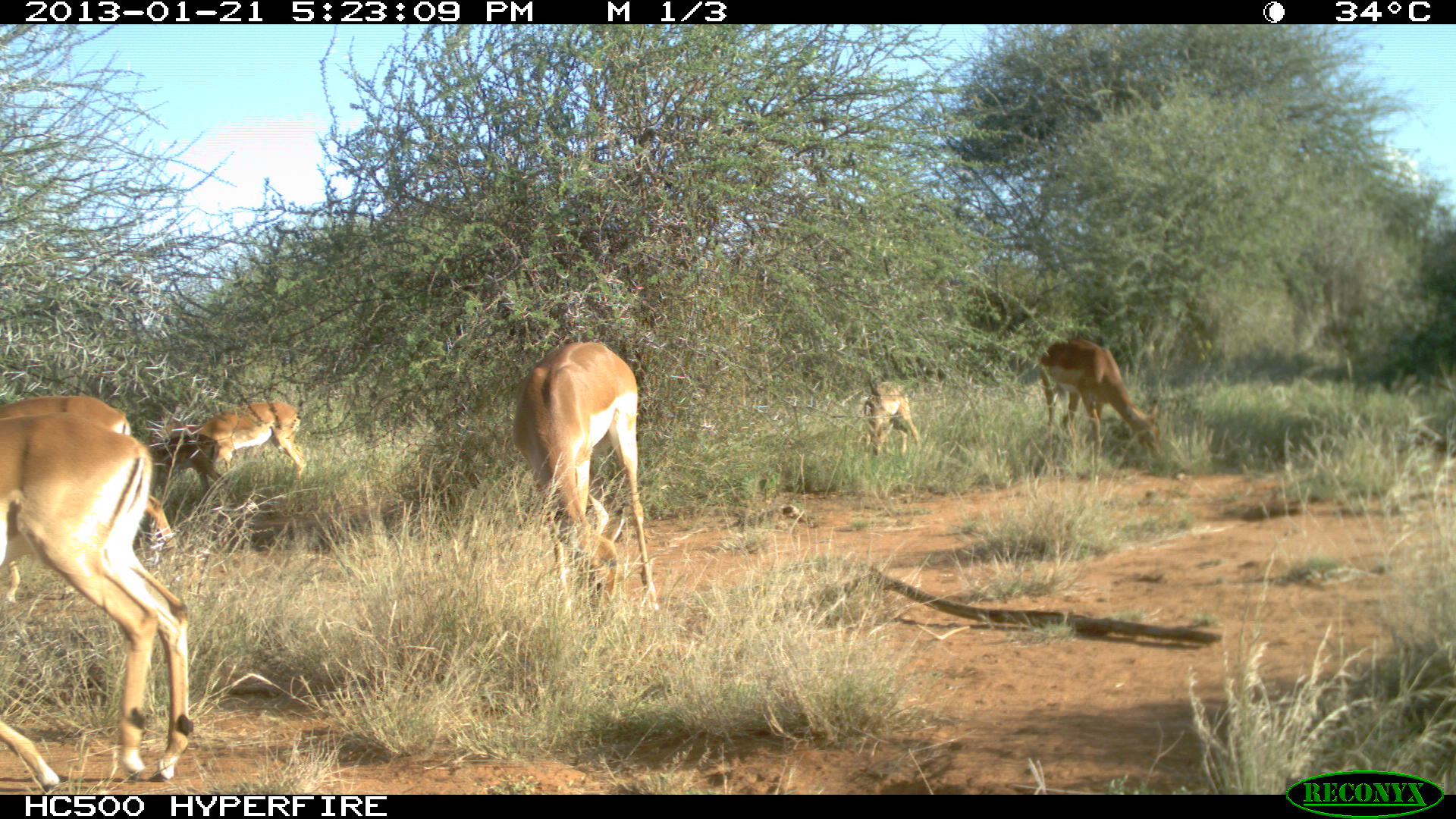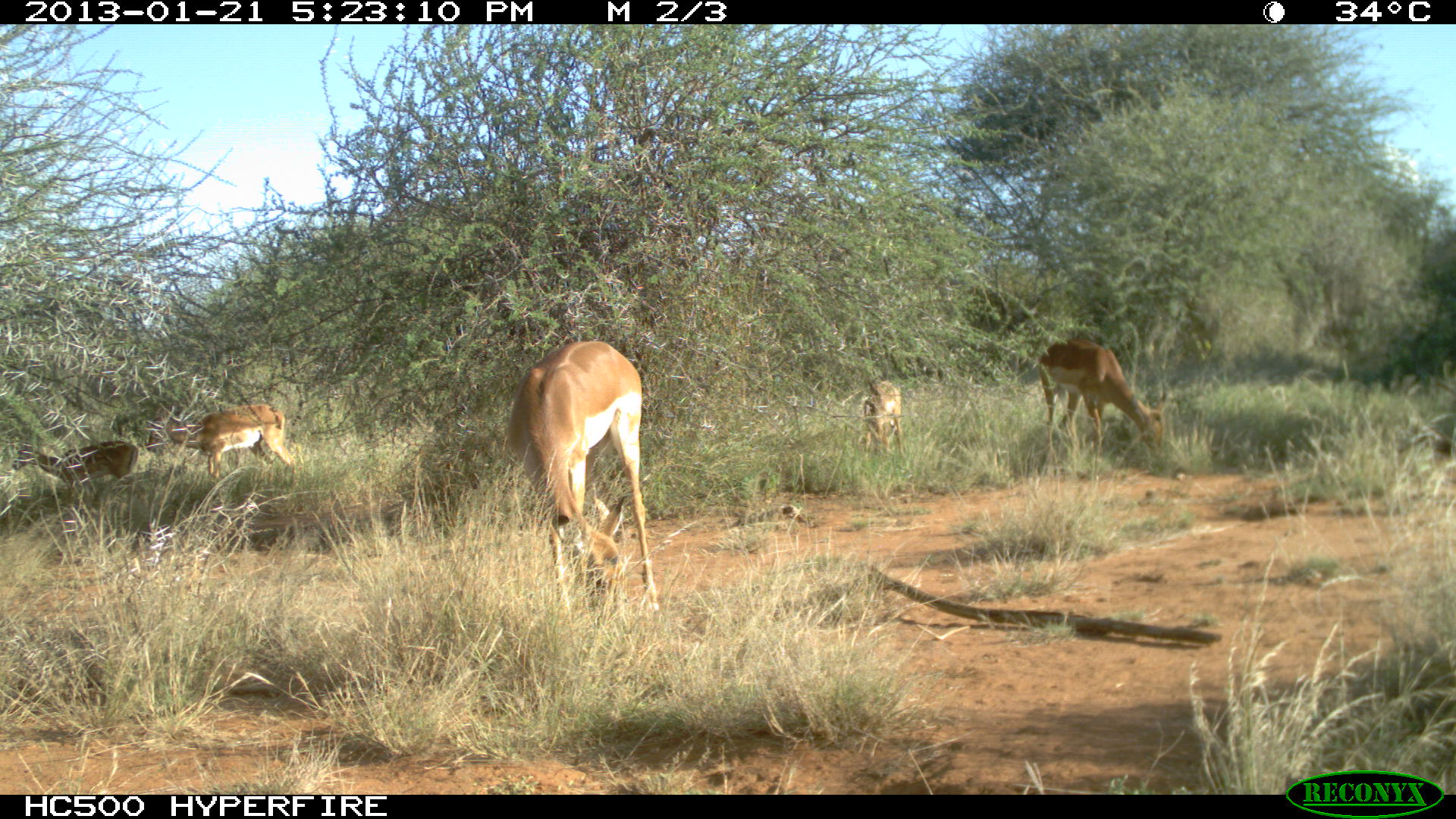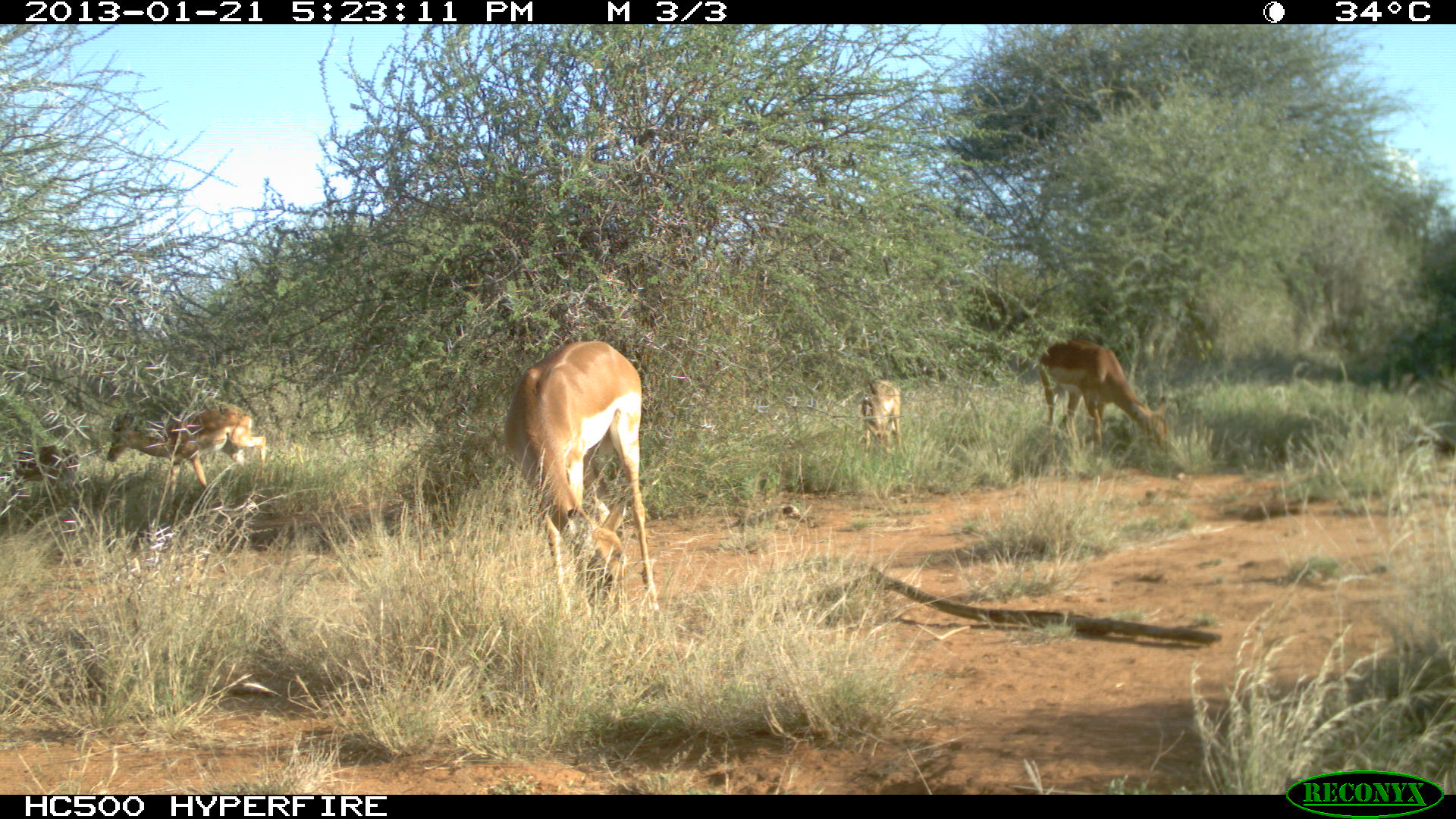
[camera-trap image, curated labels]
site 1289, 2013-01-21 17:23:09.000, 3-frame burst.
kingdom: Animalia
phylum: Chordata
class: Mammalia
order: Artiodactyla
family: Bovidae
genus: Aepyceros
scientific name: Aepyceros melampus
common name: impala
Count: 7.